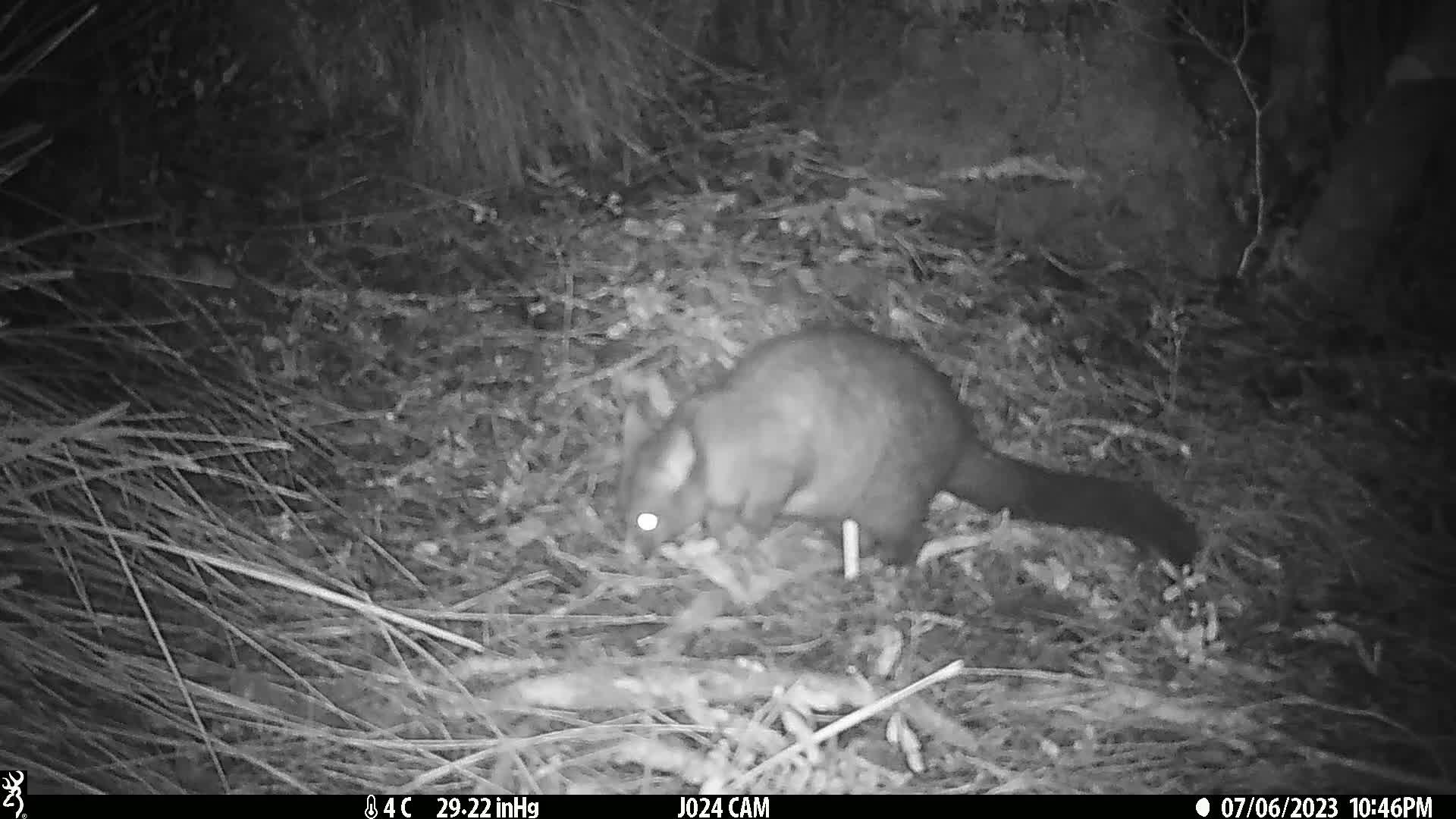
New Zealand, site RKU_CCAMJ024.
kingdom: Animalia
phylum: Chordata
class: Mammalia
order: Diprotodontia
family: Phalangeridae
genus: Trichosurus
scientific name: Trichosurus vulpecula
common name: common brushtail possum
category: possum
Possum (common brushtail possum) (Trichosurus vulpecula).